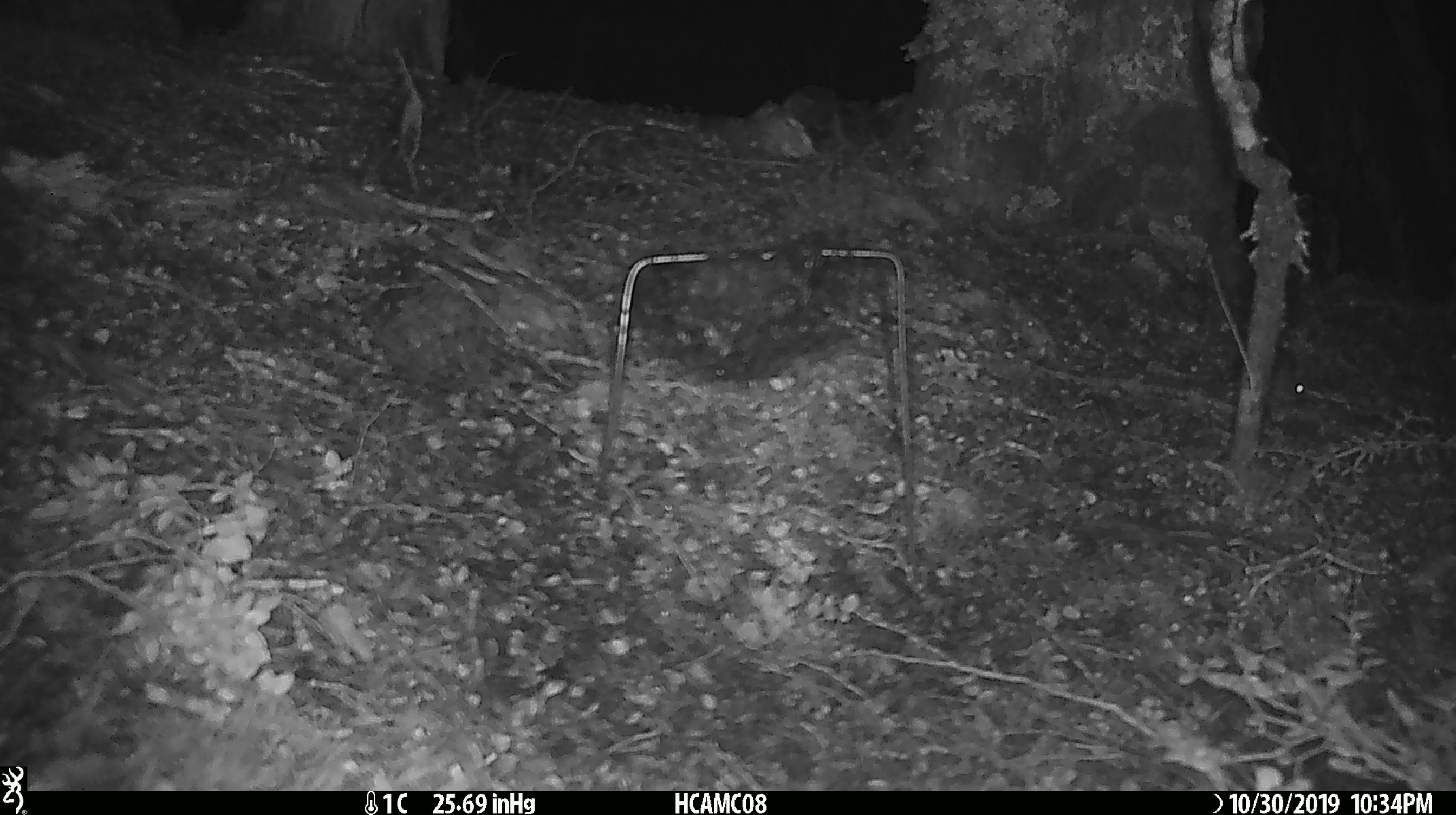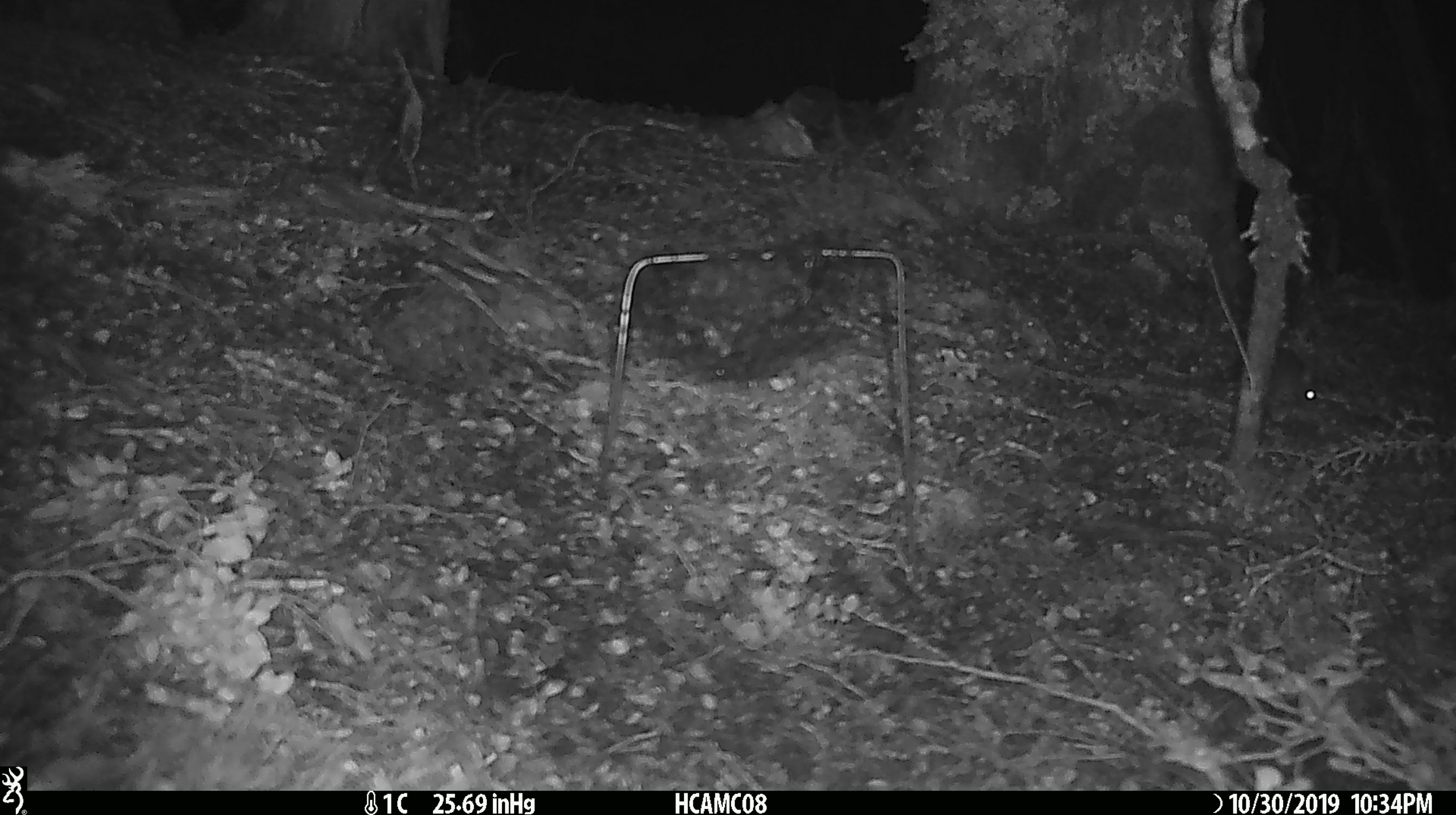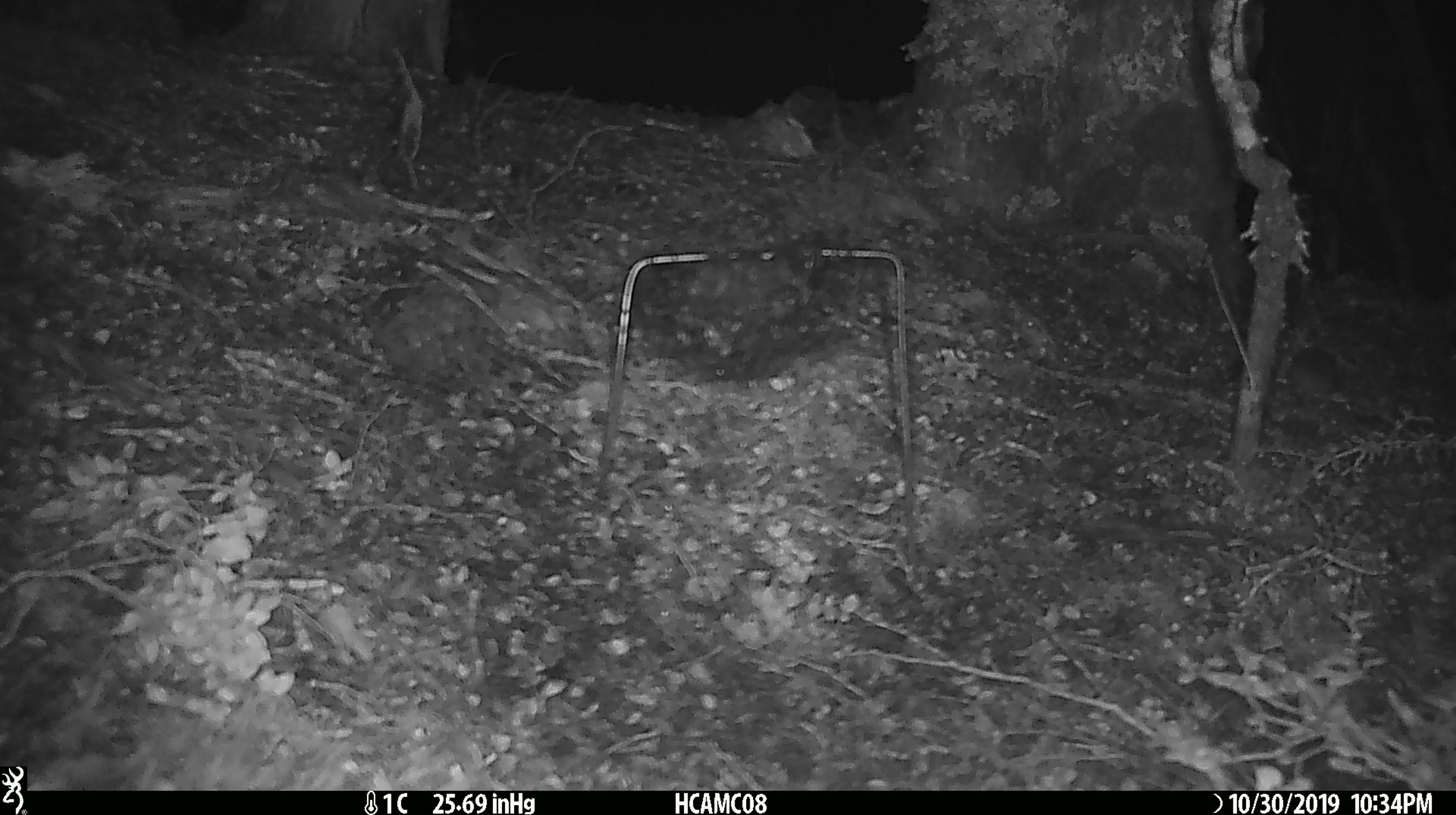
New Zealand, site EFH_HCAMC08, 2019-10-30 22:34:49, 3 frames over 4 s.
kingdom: Animalia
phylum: Chordata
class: Mammalia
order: Rodentia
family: Muridae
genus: Mus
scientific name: Mus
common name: mouse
Mouse (Mus).